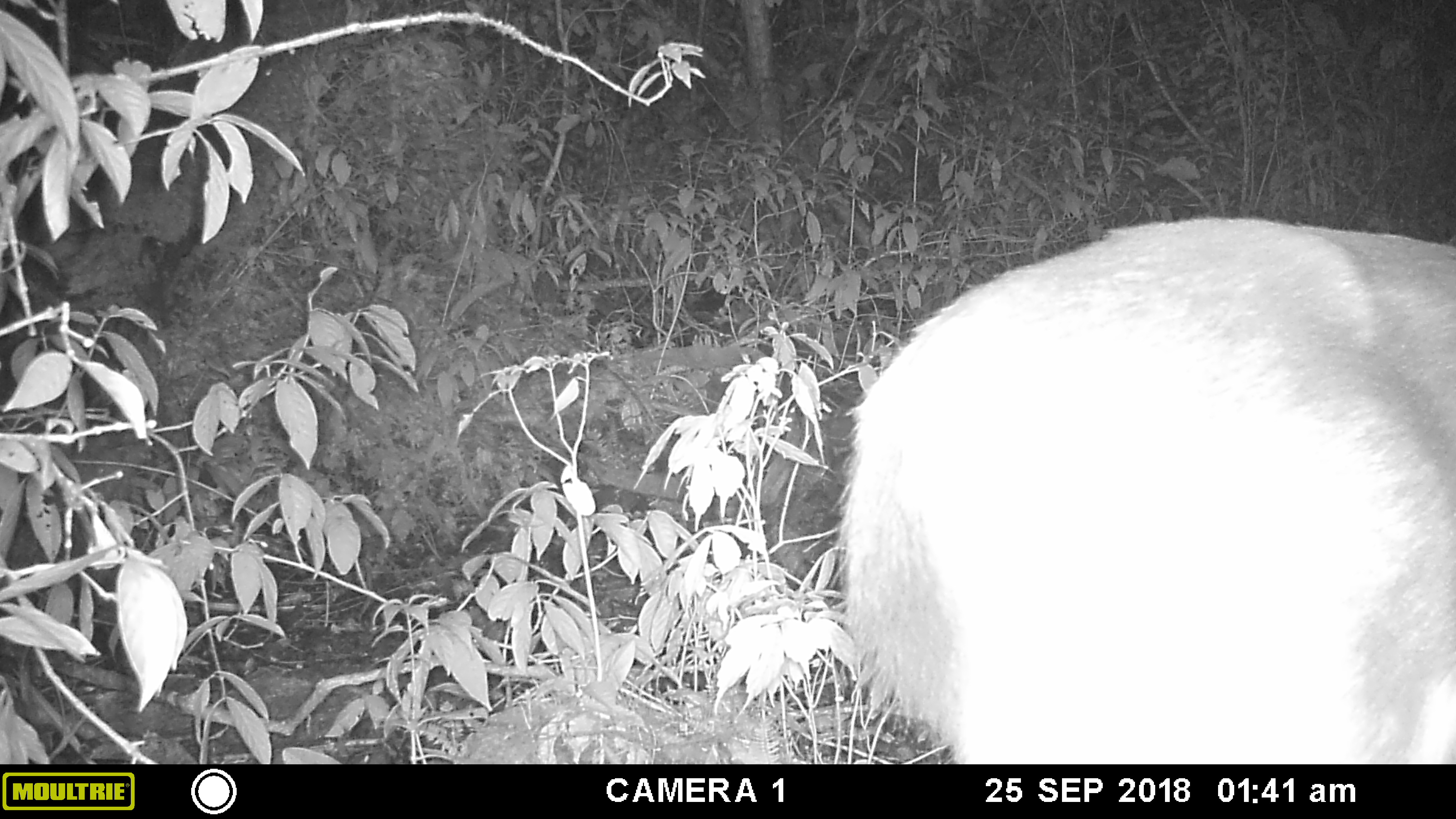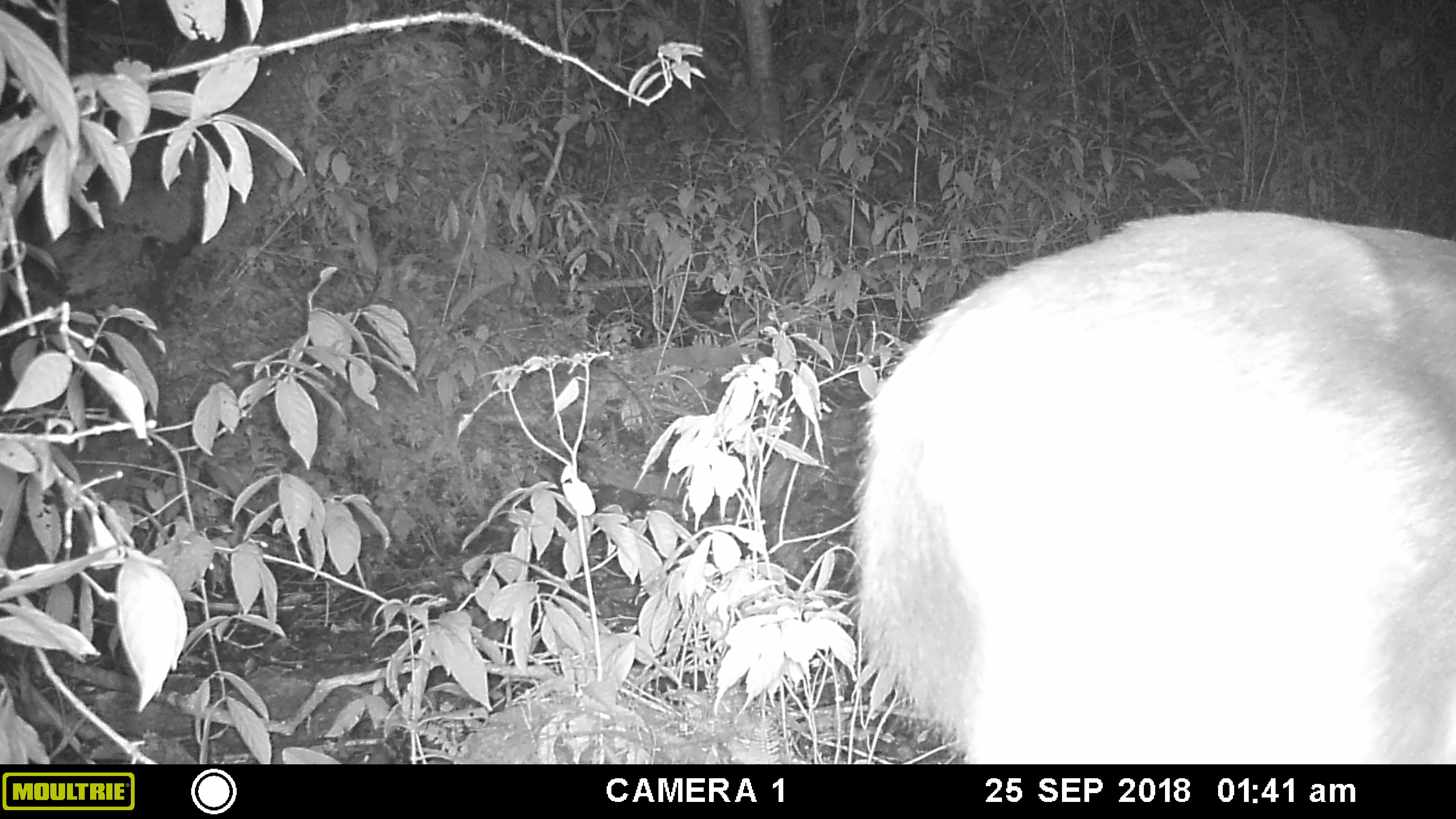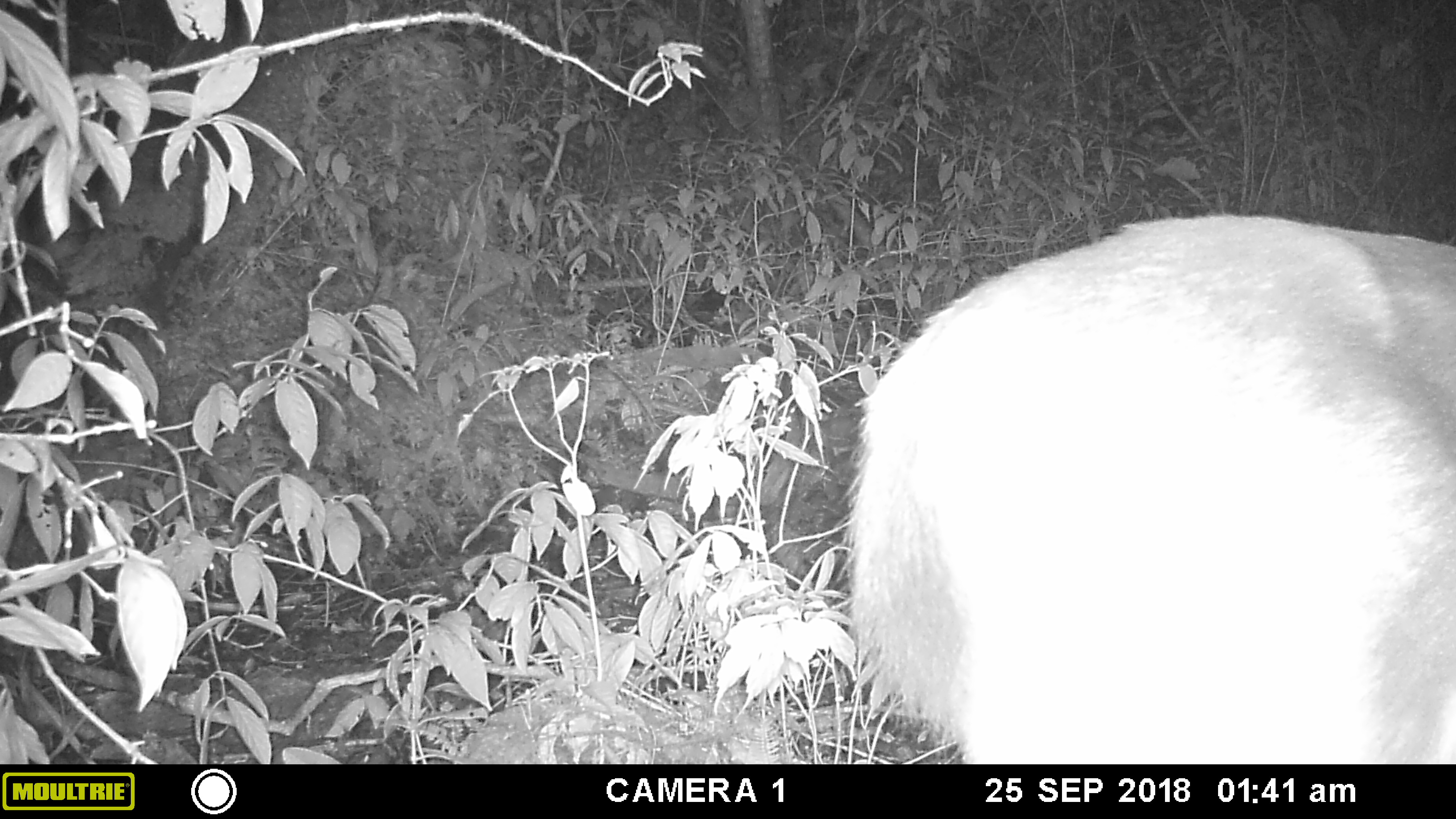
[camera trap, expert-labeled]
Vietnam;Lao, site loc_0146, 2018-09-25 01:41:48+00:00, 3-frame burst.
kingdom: Animalia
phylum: Chordata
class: Mammalia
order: Artiodactyla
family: Cervidae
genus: Rusa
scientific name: Rusa unicolor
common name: sambar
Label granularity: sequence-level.